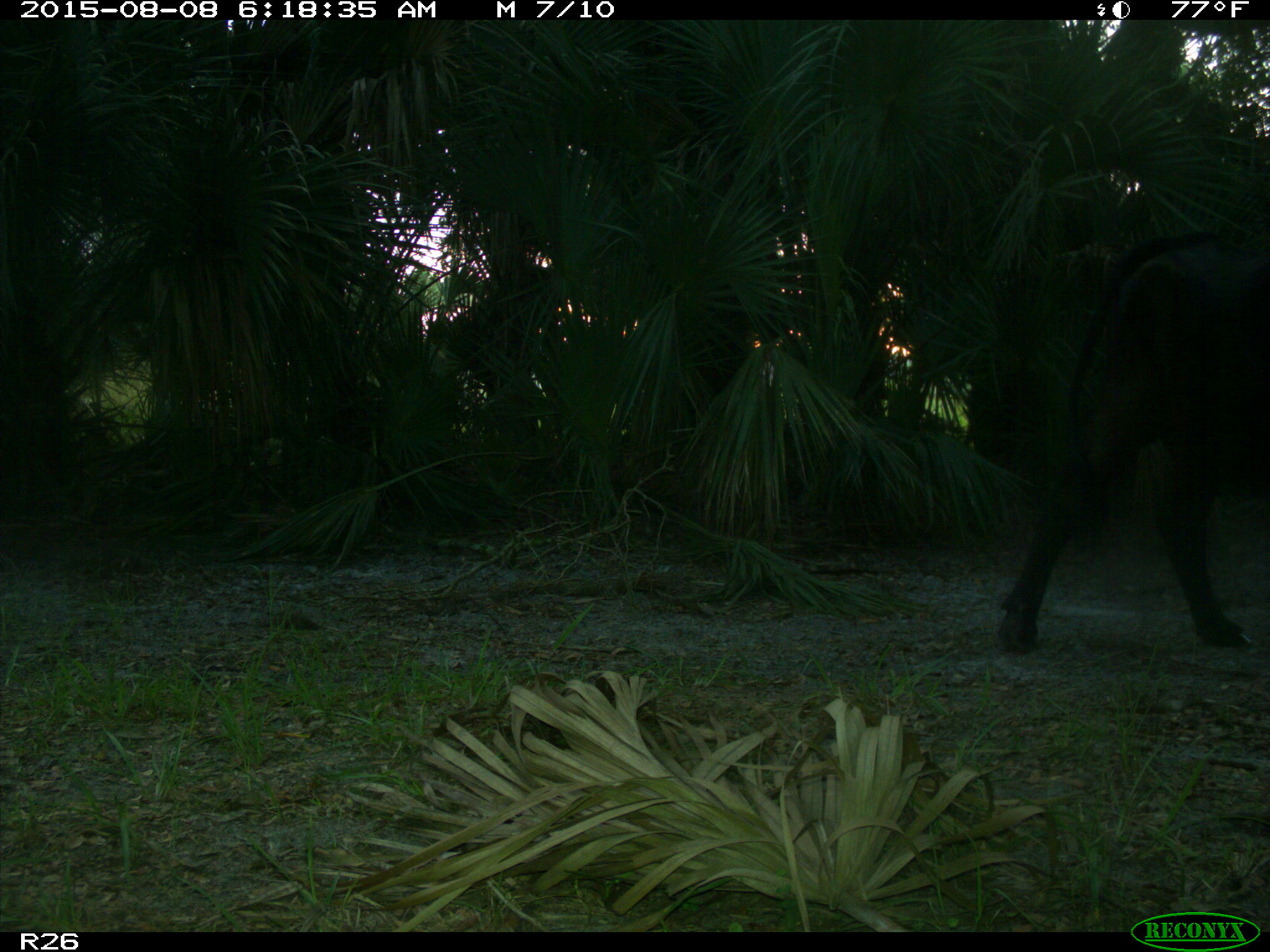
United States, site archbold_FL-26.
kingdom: Animalia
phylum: Chordata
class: Mammalia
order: Artiodactyla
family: Bovidae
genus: Bos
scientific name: Bos taurus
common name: domestic cow